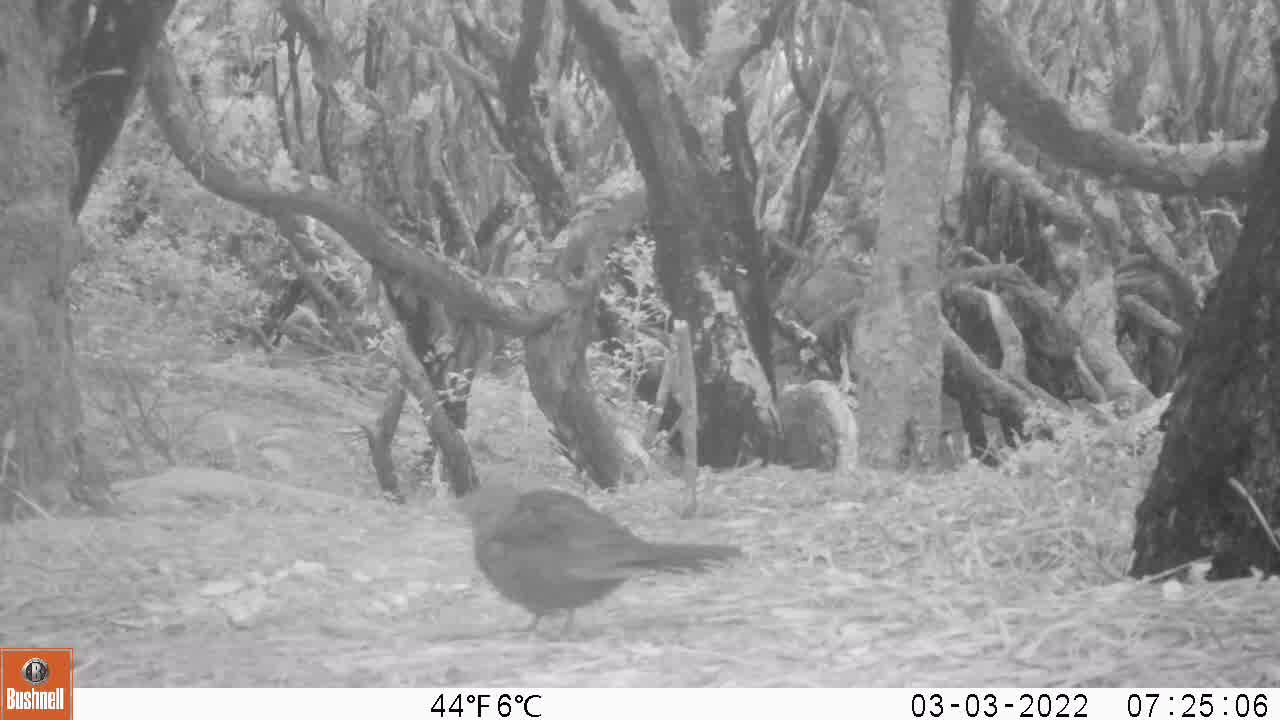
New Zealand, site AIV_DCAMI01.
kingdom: Animalia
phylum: Chordata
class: Aves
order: Passeriformes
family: Turdidae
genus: Turdus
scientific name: Turdus merula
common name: eurasian blackbird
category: blackbird